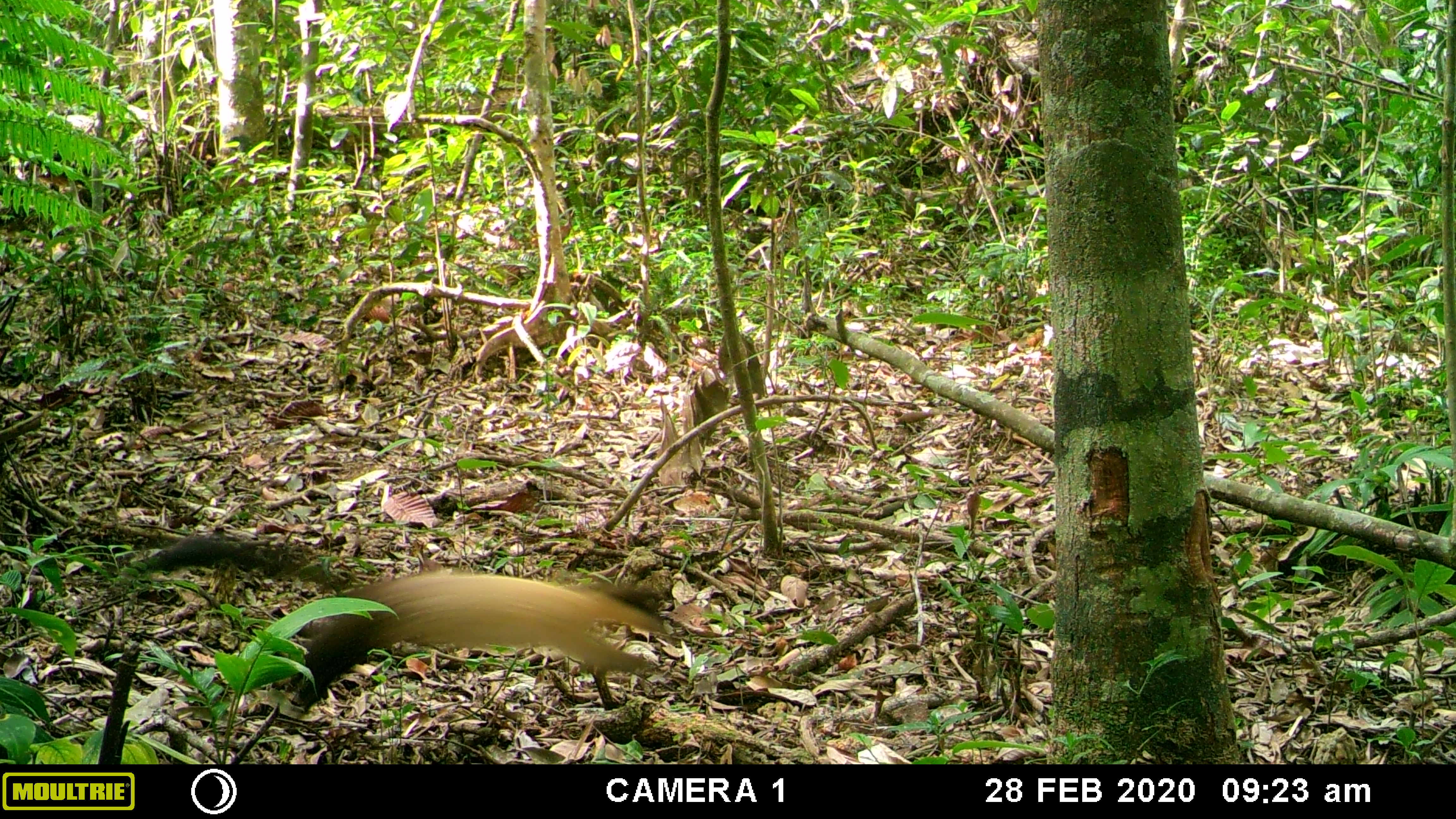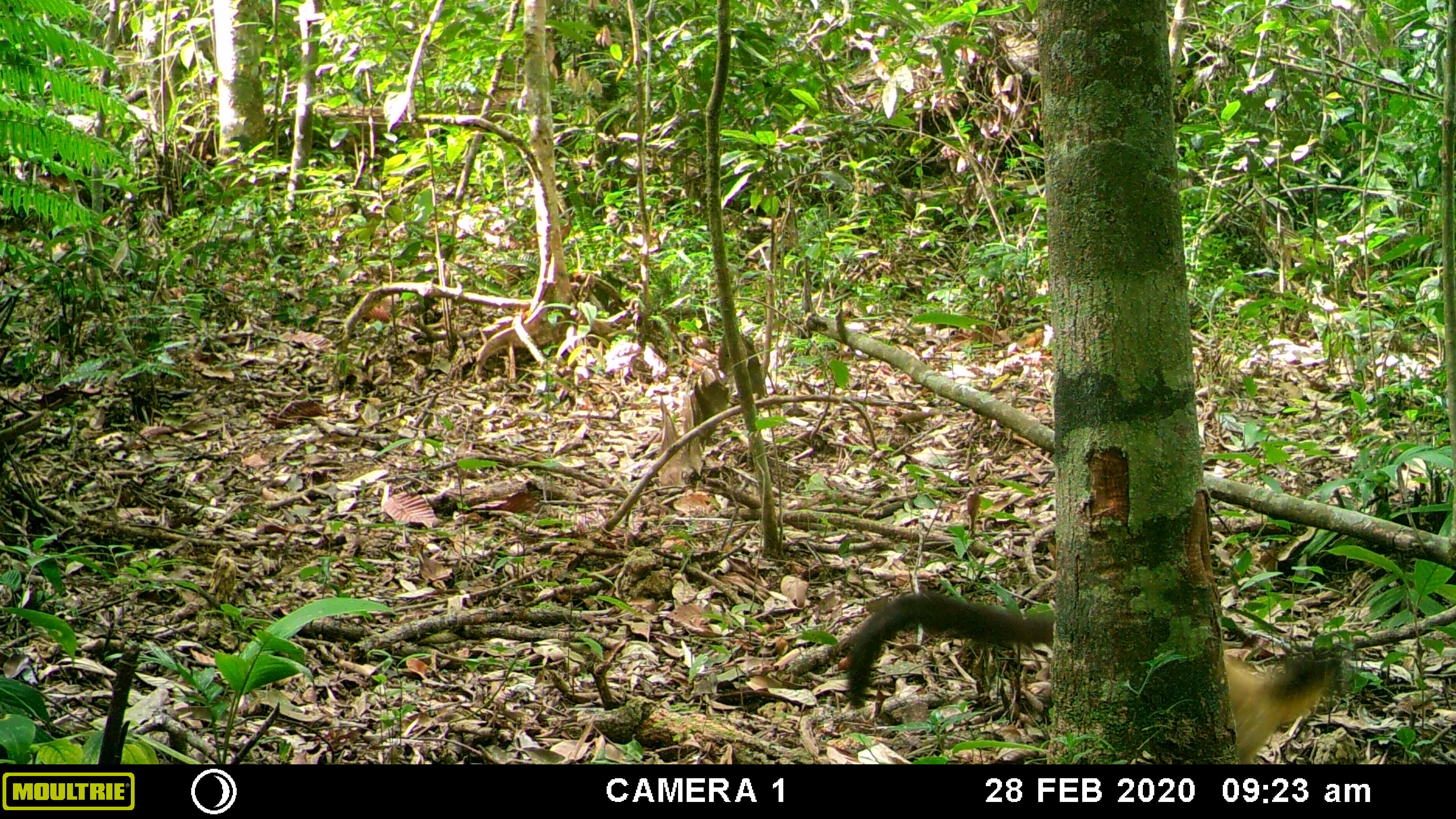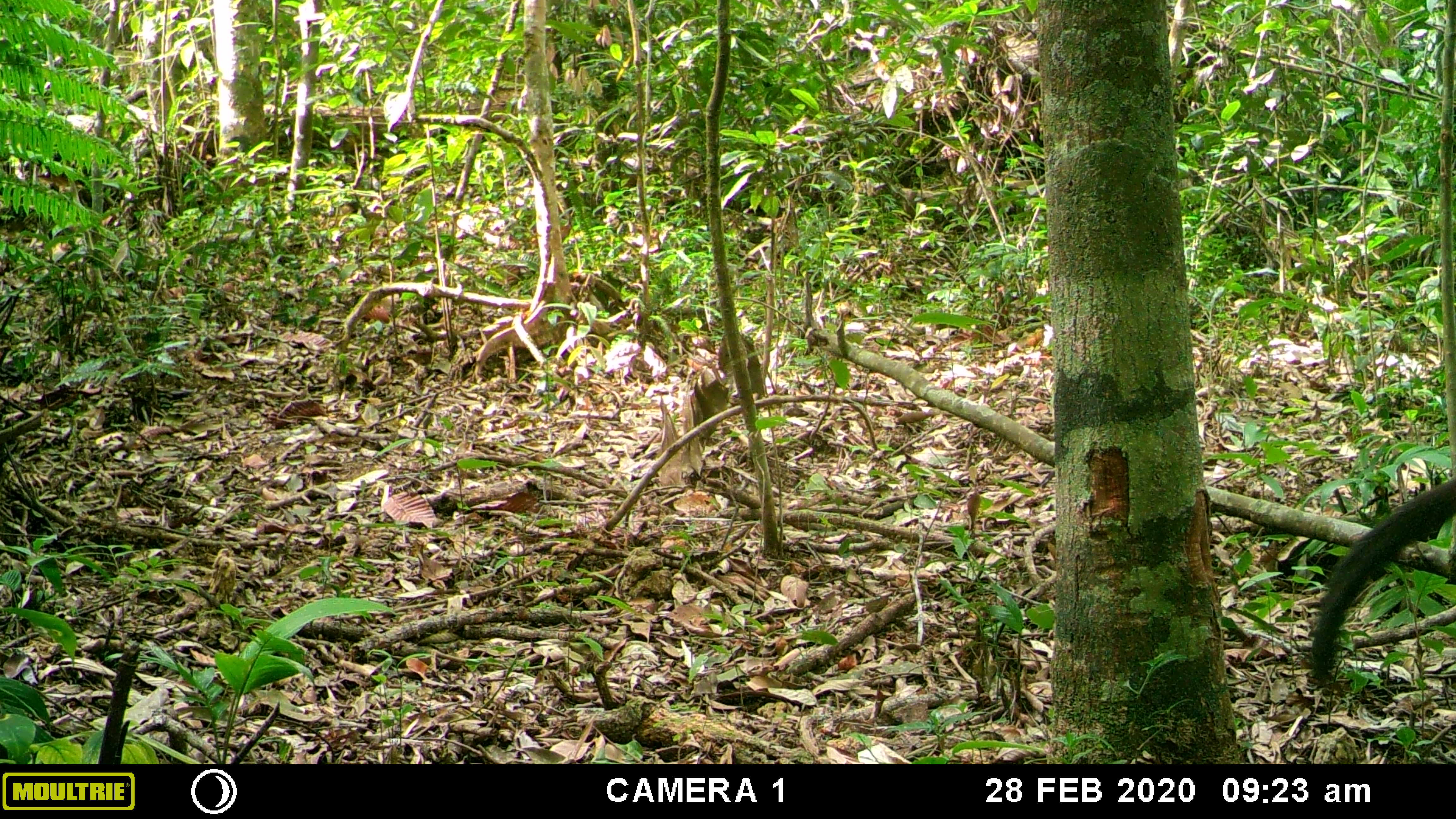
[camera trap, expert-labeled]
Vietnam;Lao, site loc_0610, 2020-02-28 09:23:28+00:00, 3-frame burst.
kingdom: Animalia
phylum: Chordata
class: Mammalia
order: Carnivora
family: Mustelidae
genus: Martes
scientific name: Martes flavigula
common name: yellow-throated marten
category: yellow throated marten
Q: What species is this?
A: Yellow throated marten (yellow-throated marten) (Martes flavigula).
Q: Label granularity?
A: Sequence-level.